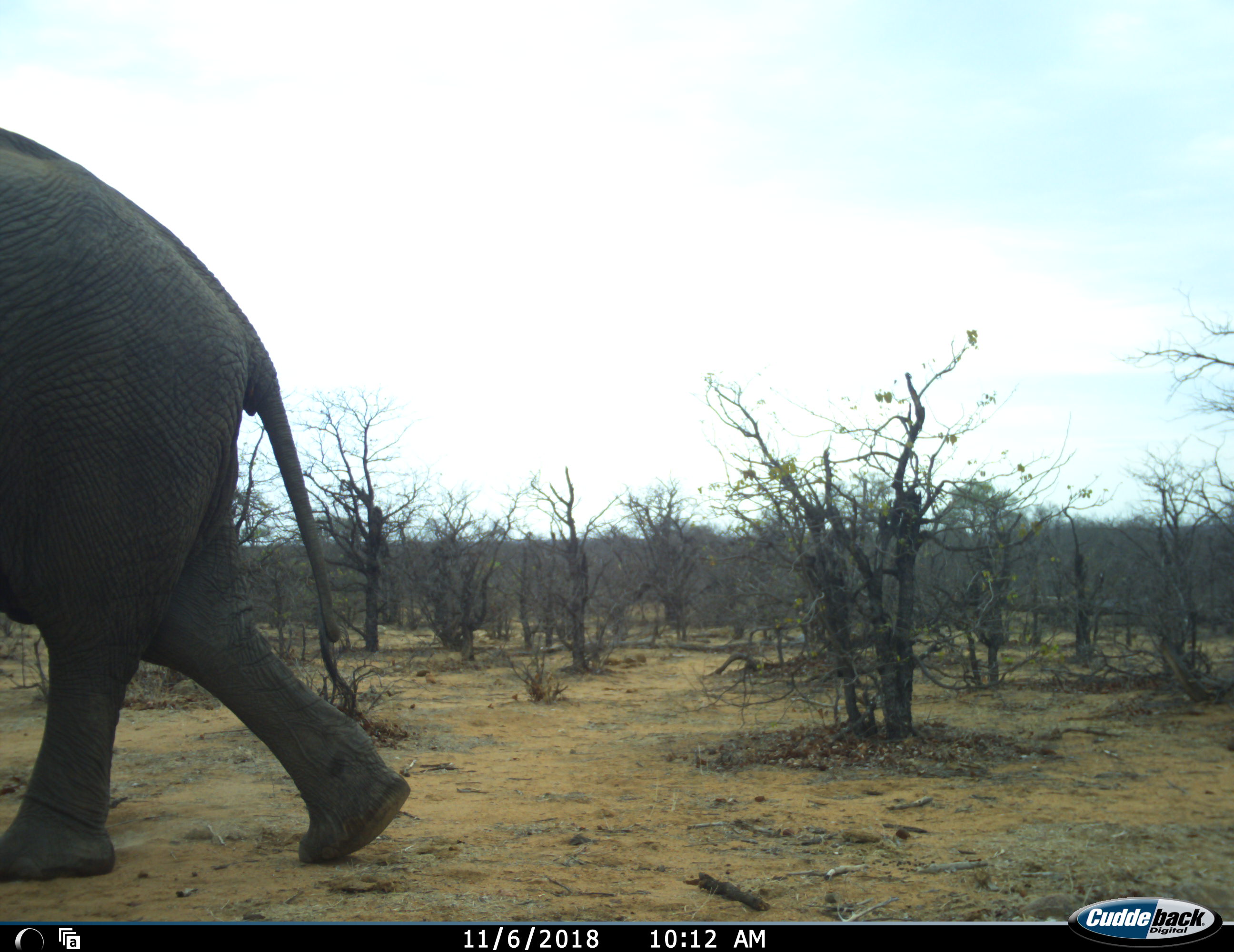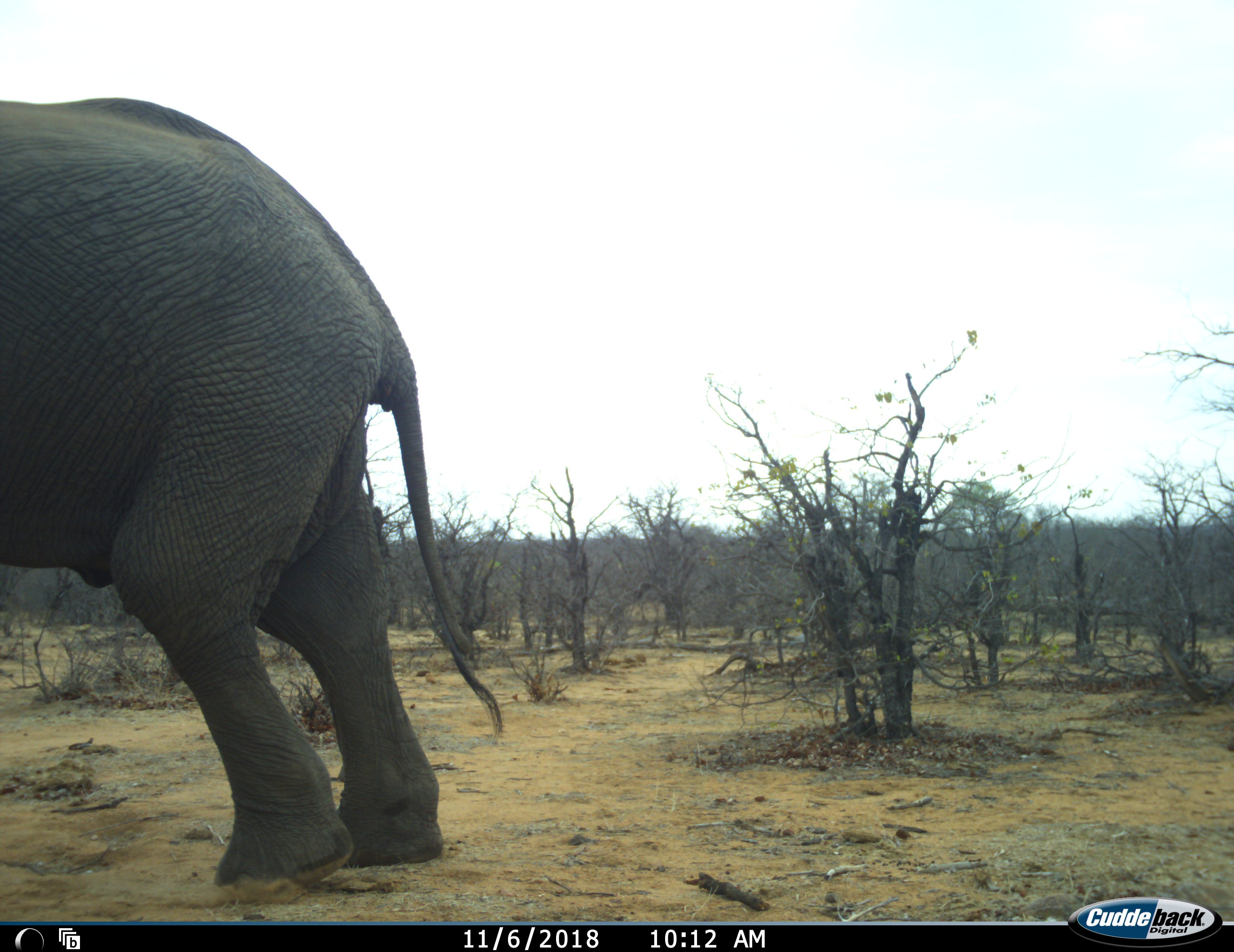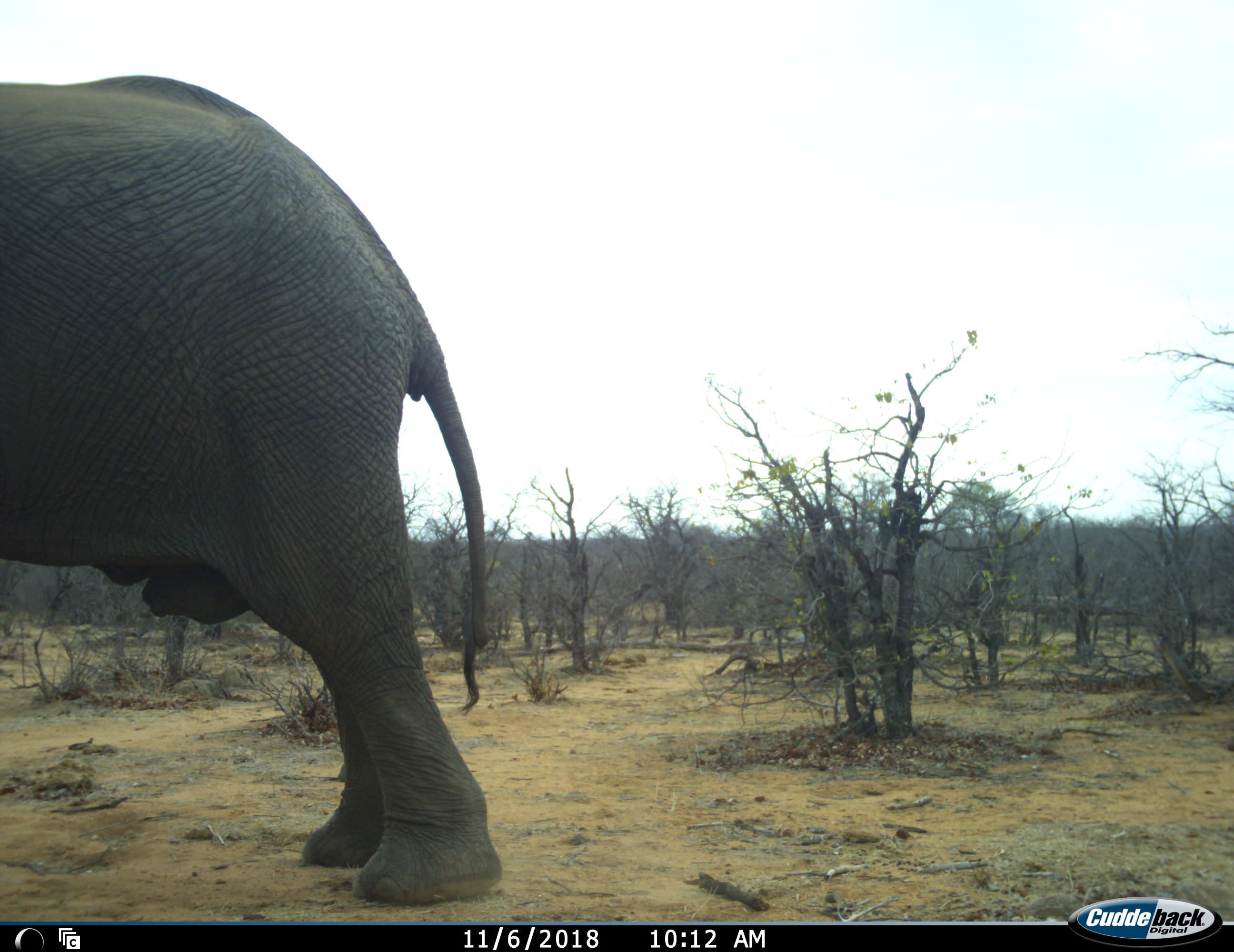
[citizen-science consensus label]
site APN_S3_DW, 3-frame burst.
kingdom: Animalia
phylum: Chordata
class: Mammalia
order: Proboscidea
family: Elephantidae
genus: Loxodonta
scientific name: Loxodonta africana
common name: african bush elephant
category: elephant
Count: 1.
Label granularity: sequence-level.